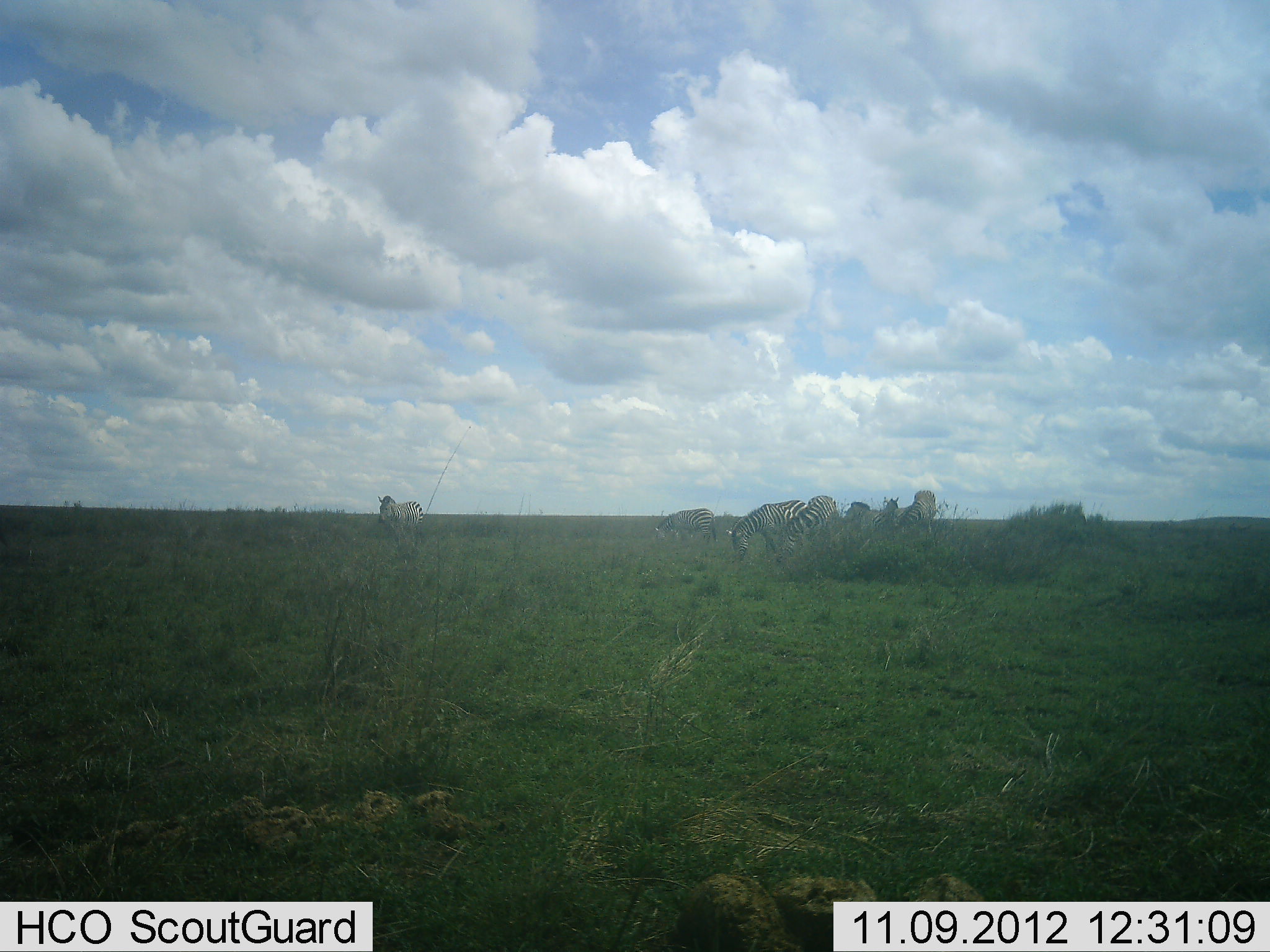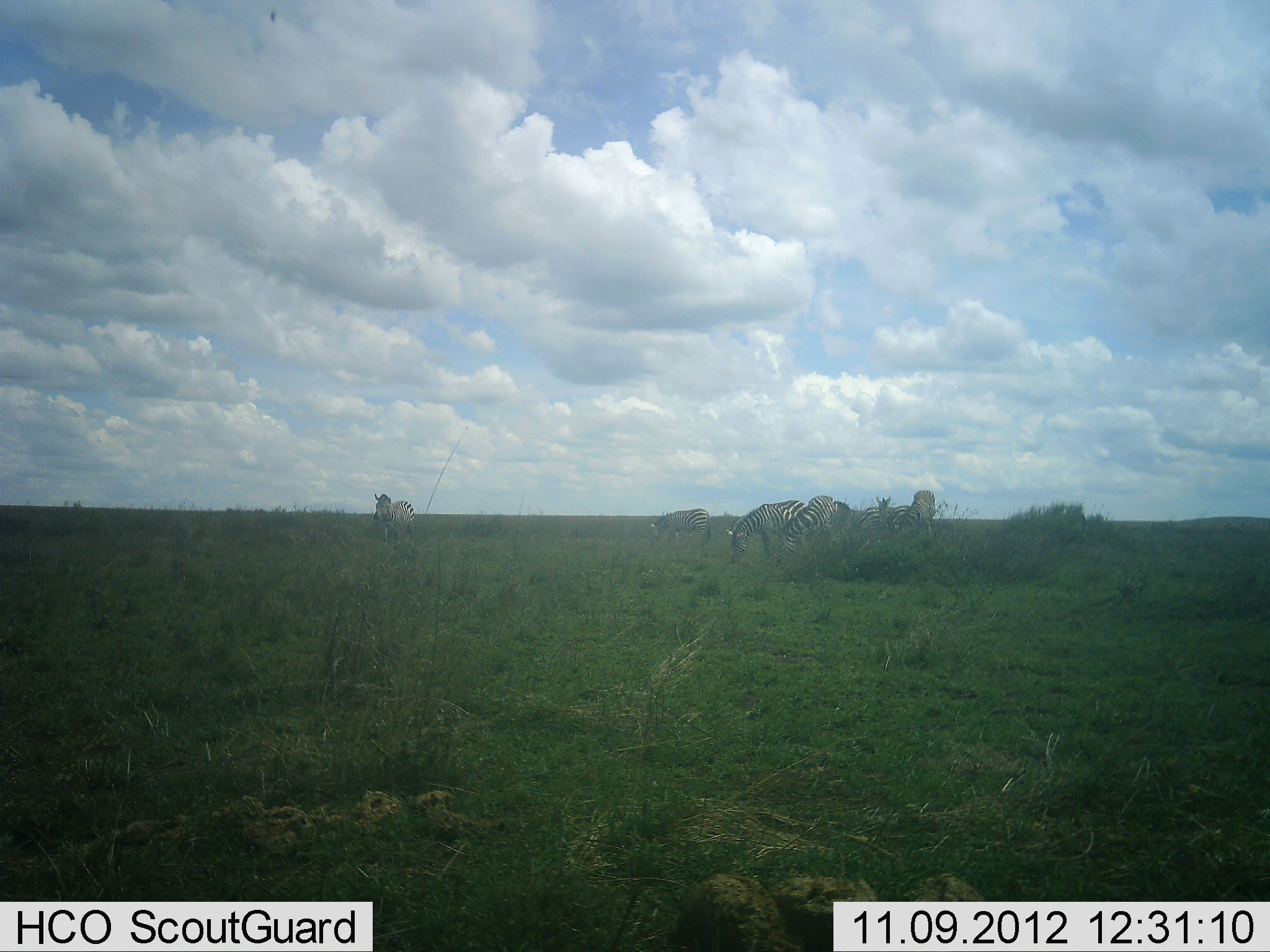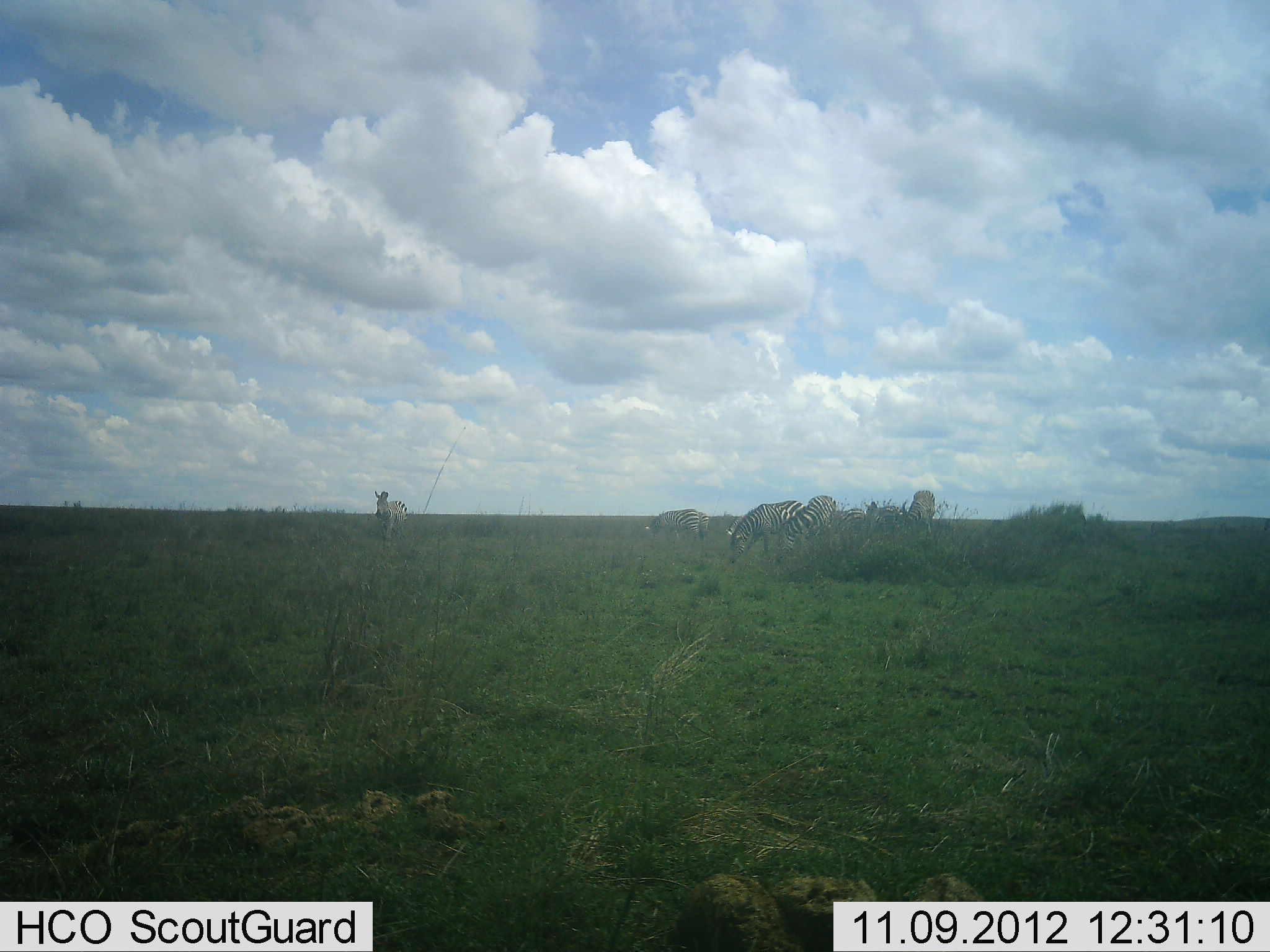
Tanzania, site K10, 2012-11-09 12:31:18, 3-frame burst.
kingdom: Animalia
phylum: Chordata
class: Mammalia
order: Perissodactyla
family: Equidae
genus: Equus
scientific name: Equus quagga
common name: plains zebra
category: zebra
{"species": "zebra (plains zebra) (Equus quagga)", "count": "6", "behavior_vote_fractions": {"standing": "64%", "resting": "0%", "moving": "55%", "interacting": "0%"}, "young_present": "0%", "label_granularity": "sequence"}